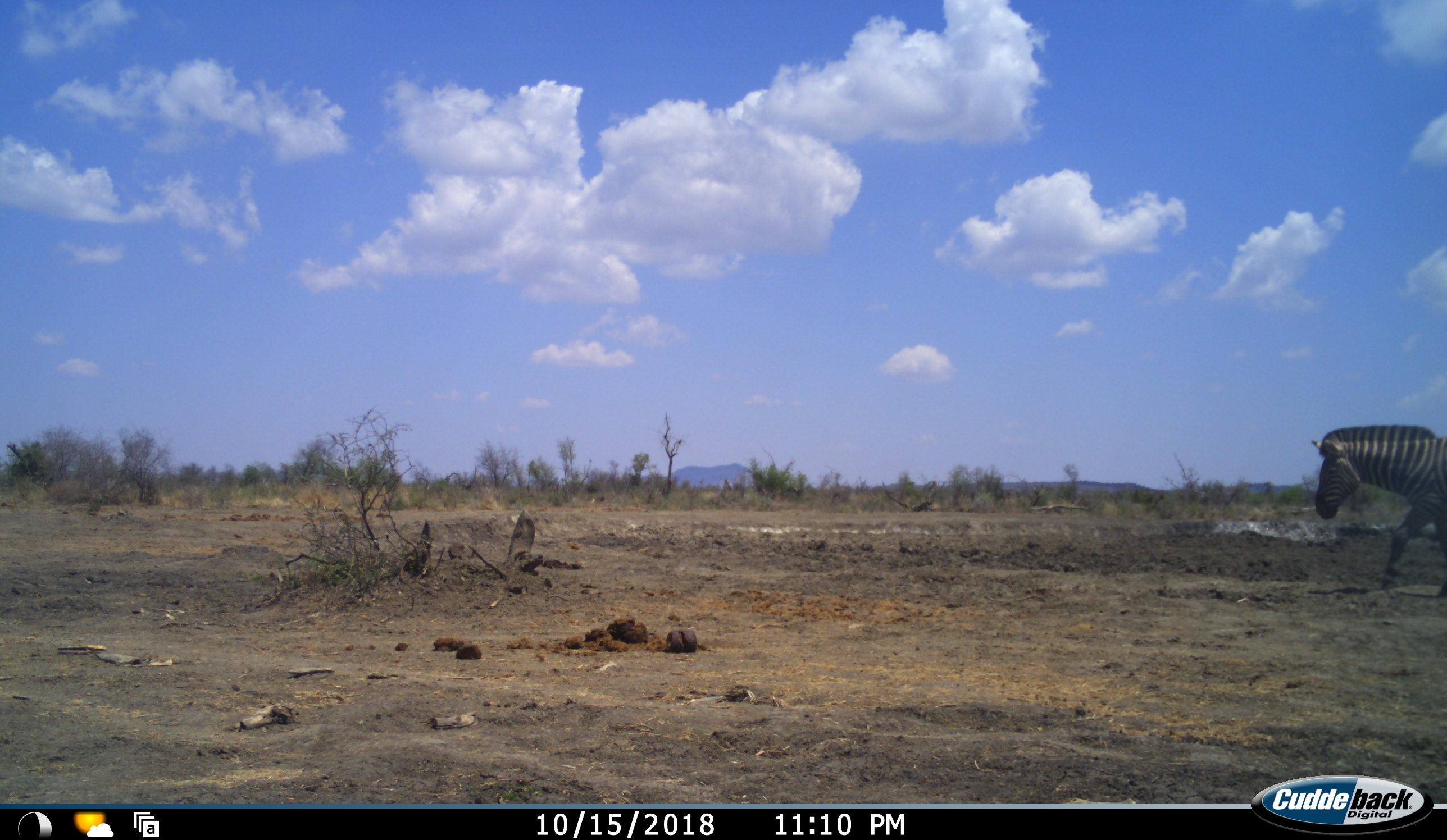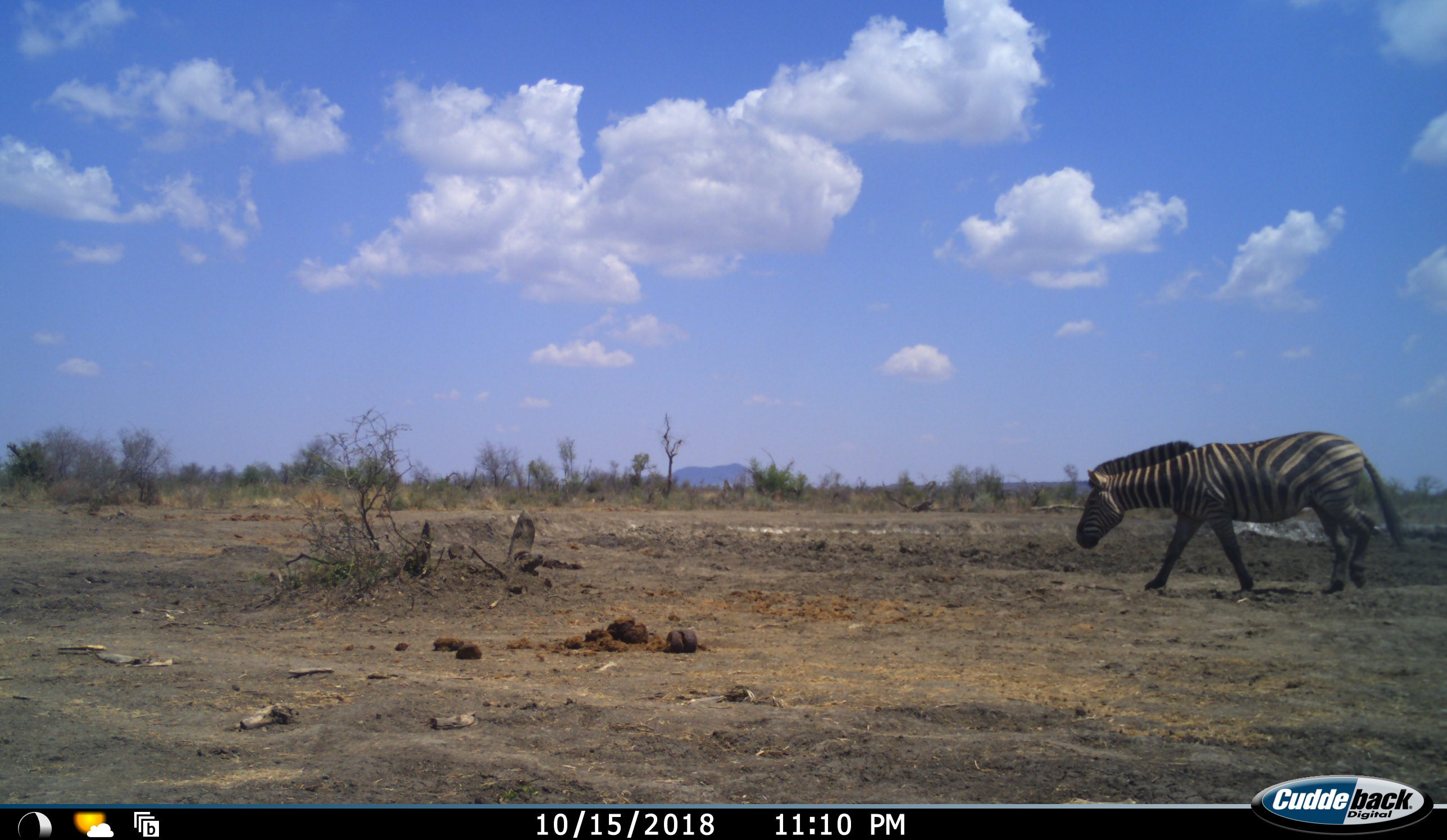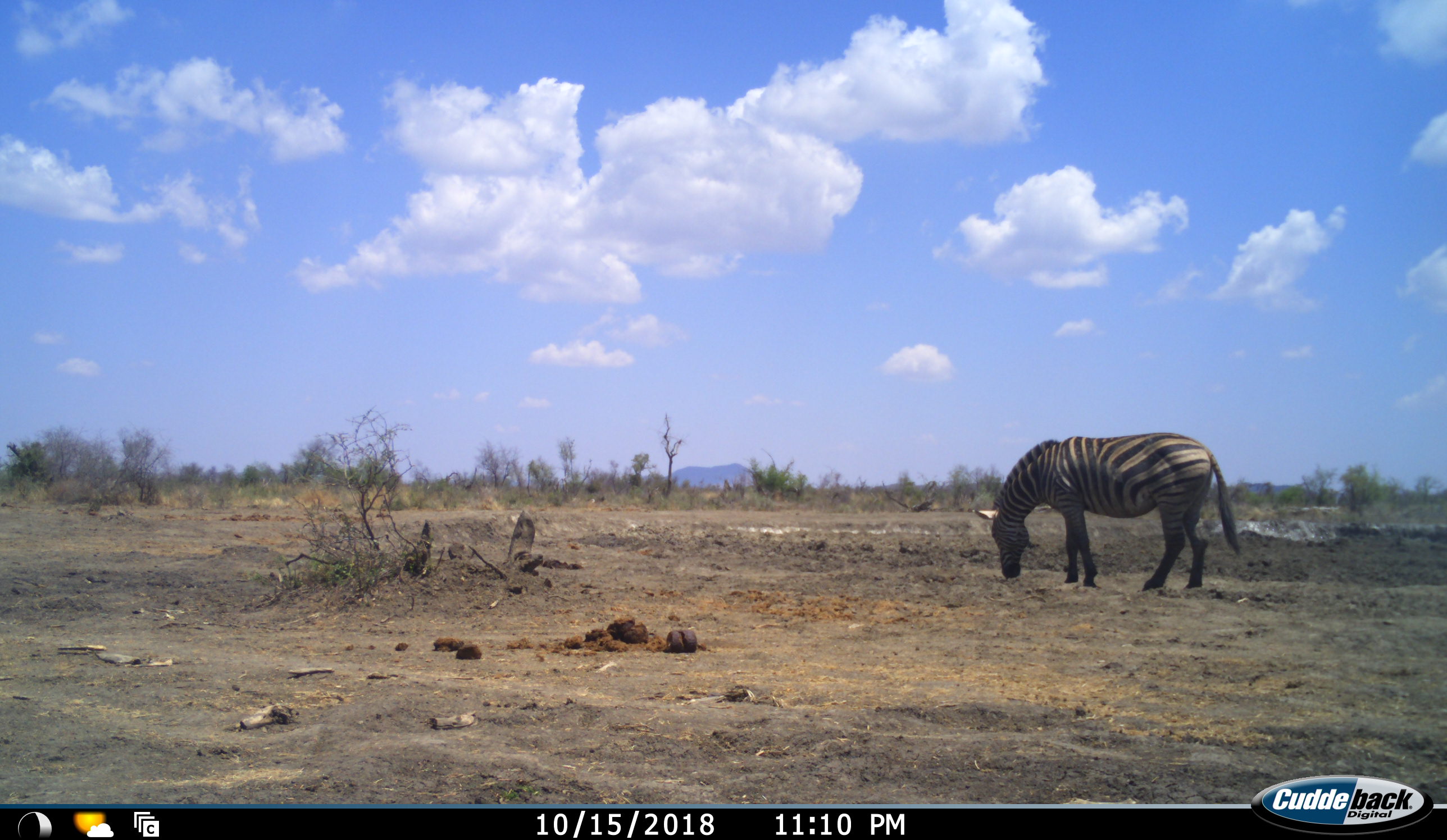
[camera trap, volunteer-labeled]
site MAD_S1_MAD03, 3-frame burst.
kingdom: Animalia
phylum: Chordata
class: Mammalia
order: Perissodactyla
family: Equidae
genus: Equus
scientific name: Equus quagga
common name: plains zebra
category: zebraplains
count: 1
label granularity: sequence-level